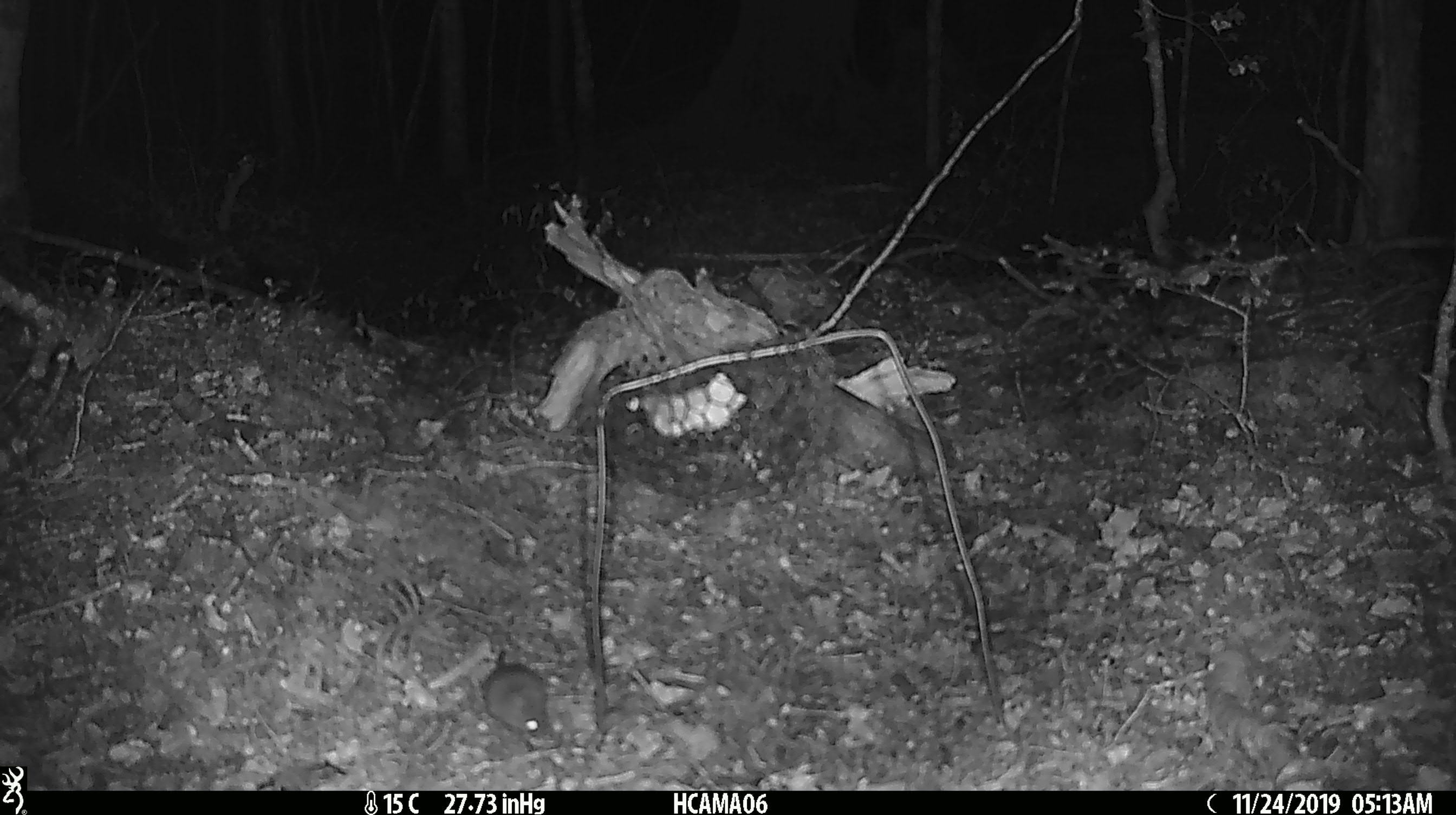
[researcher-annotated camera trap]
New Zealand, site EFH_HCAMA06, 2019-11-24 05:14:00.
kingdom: Animalia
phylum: Chordata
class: Mammalia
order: Rodentia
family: Muridae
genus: Mus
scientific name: Mus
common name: mouse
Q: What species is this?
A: Mouse (Mus).